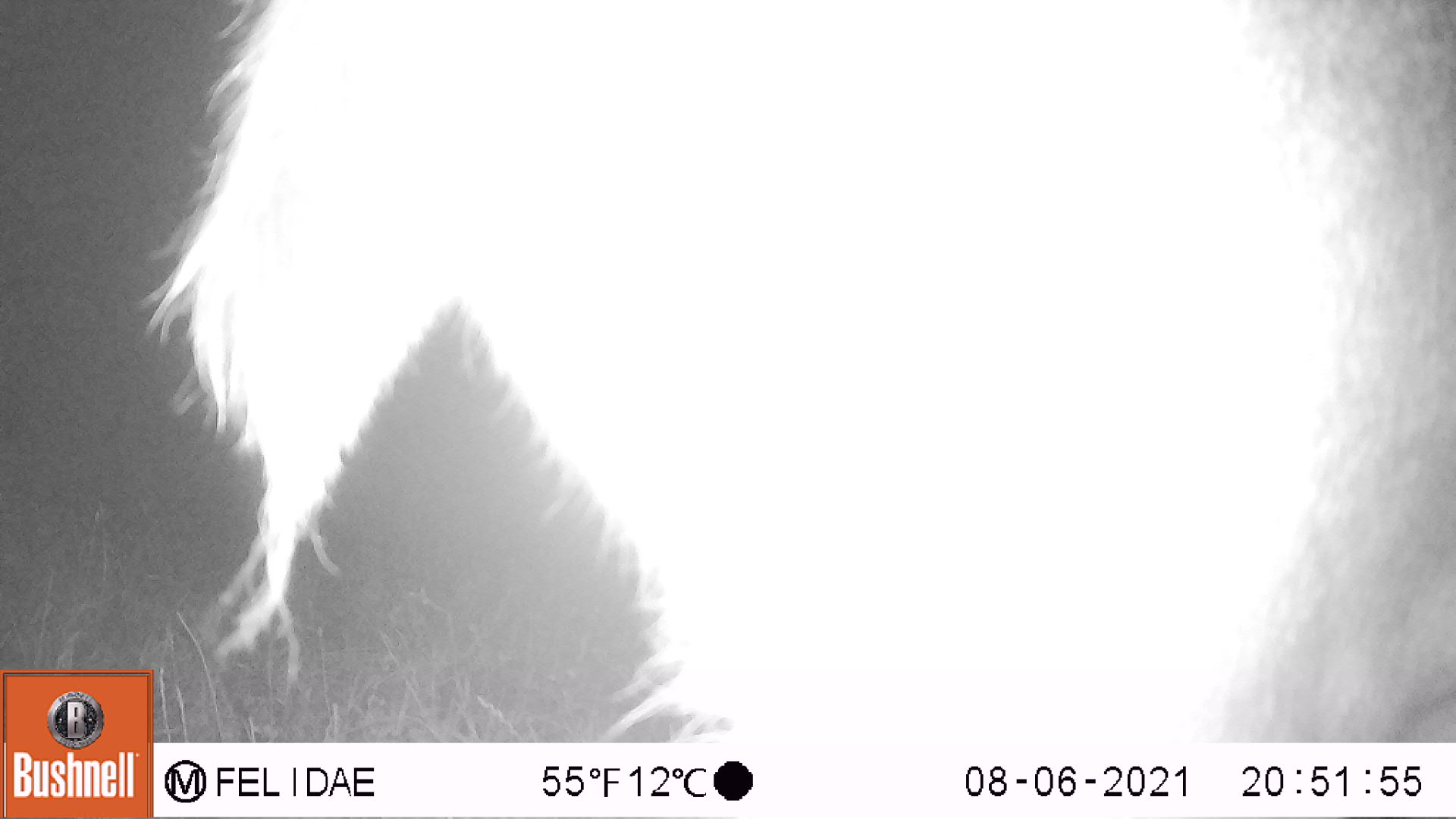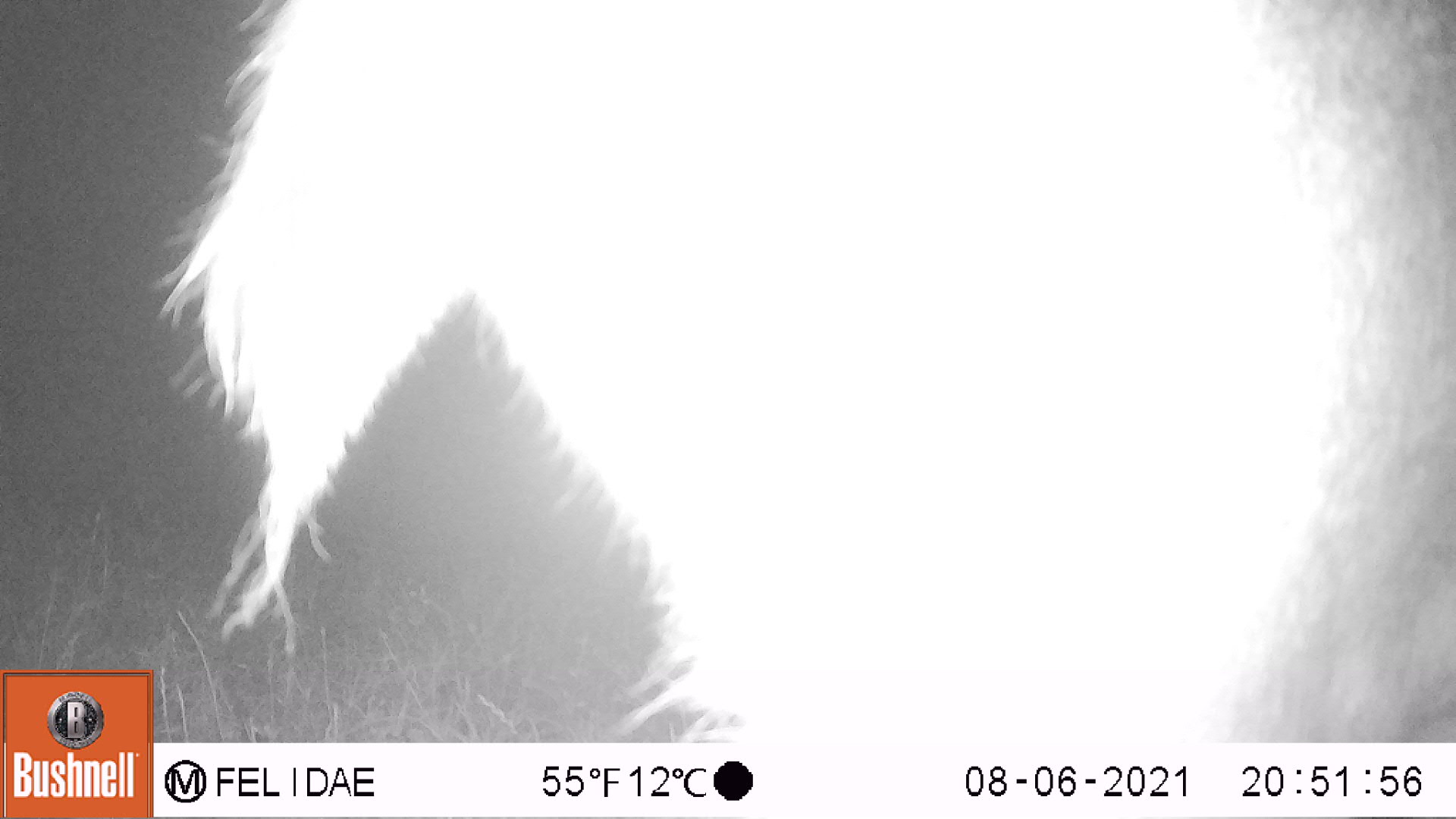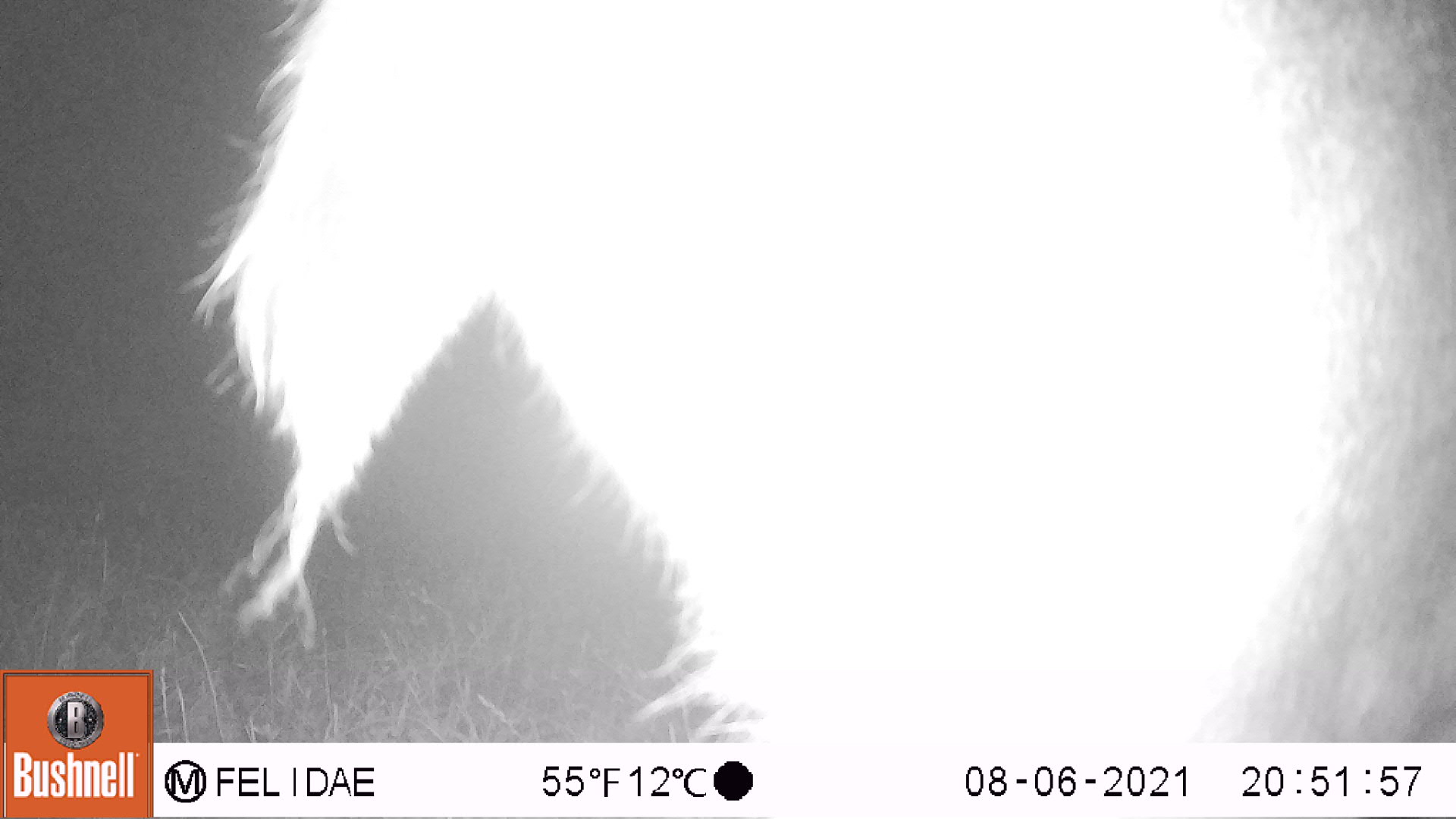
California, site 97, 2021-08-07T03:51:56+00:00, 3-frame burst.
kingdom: Animalia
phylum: Chordata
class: Mammalia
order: Artiodactyla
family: Cervidae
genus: Odocoileus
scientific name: Odocoileus hemionus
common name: mule deer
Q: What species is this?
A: Mule deer (Odocoileus hemionus).